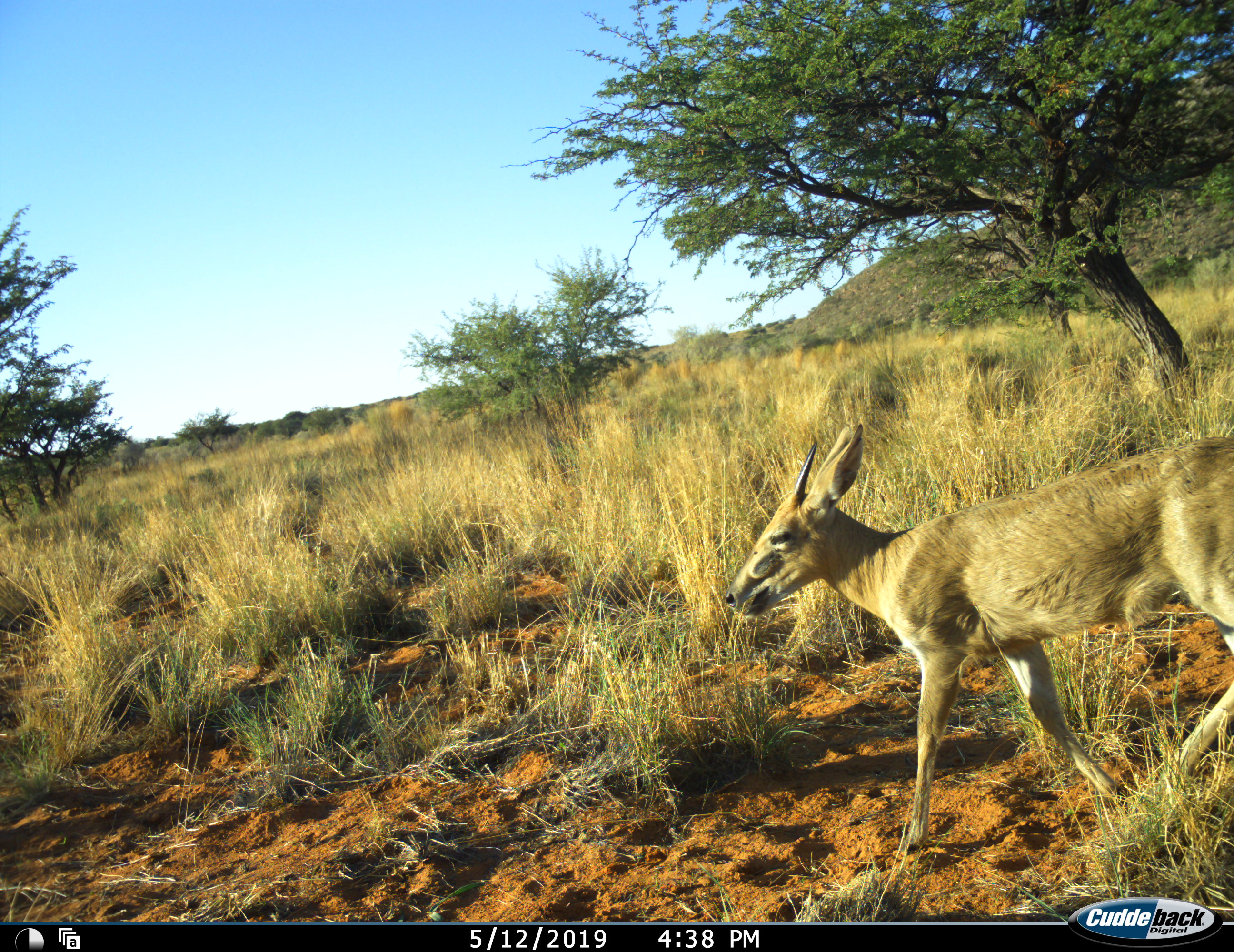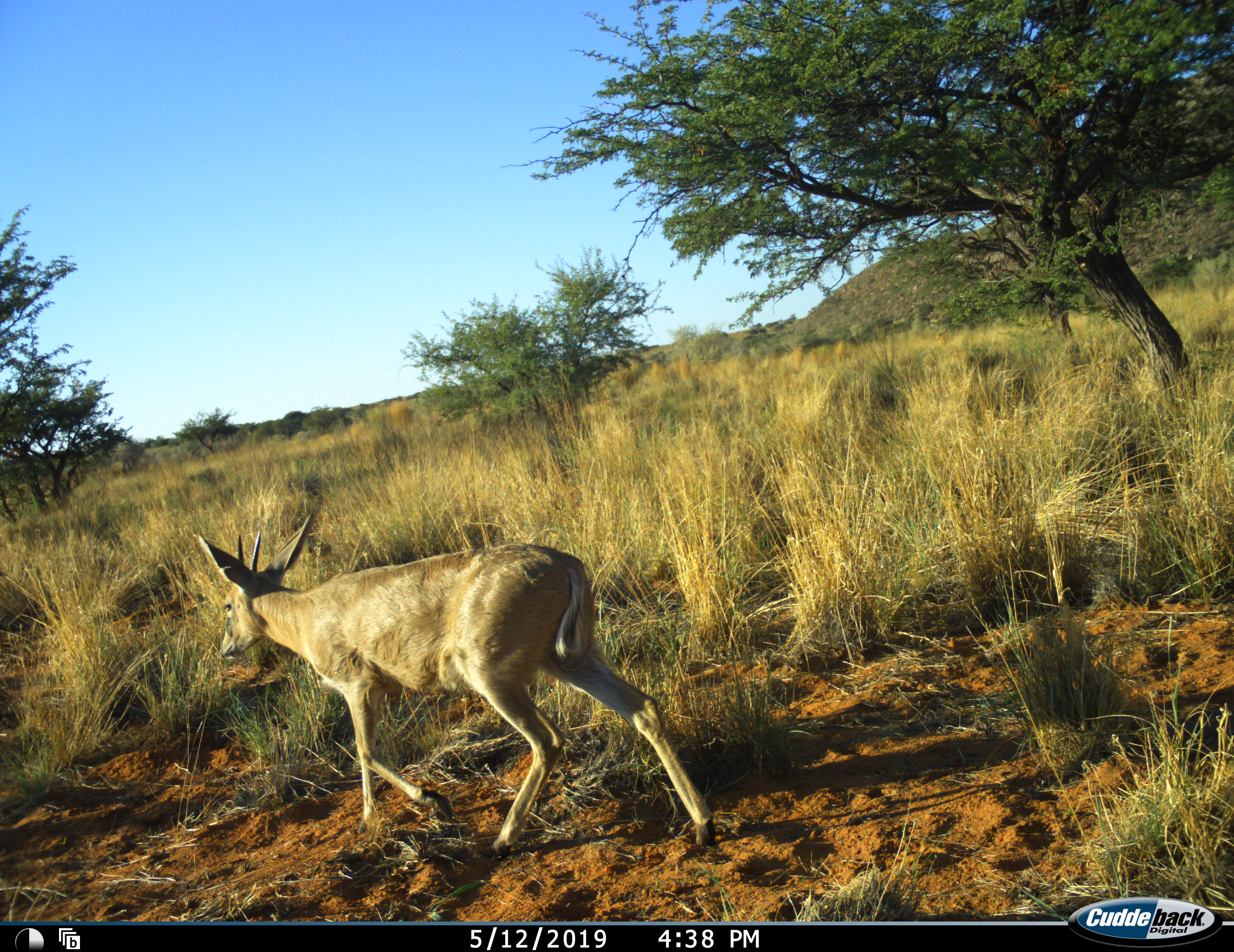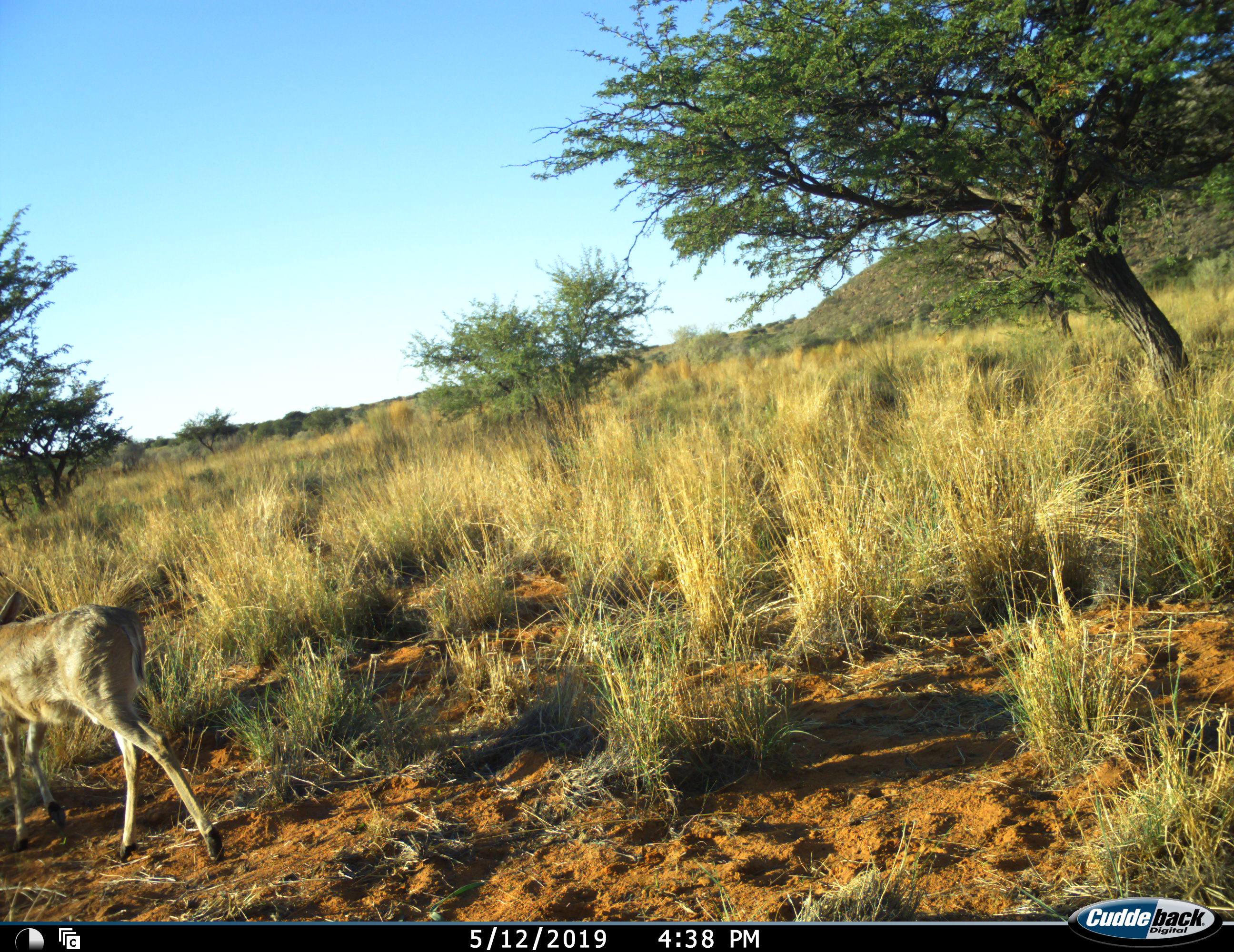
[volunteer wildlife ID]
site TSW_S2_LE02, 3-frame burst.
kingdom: Animalia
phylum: Chordata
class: Mammalia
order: Artiodactyla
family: Bovidae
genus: Sylvicapra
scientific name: Sylvicapra grimmia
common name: common duiker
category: duikercommongrey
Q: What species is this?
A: Duikercommongrey (common duiker) (Sylvicapra grimmia).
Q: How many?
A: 1.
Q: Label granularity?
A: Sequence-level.